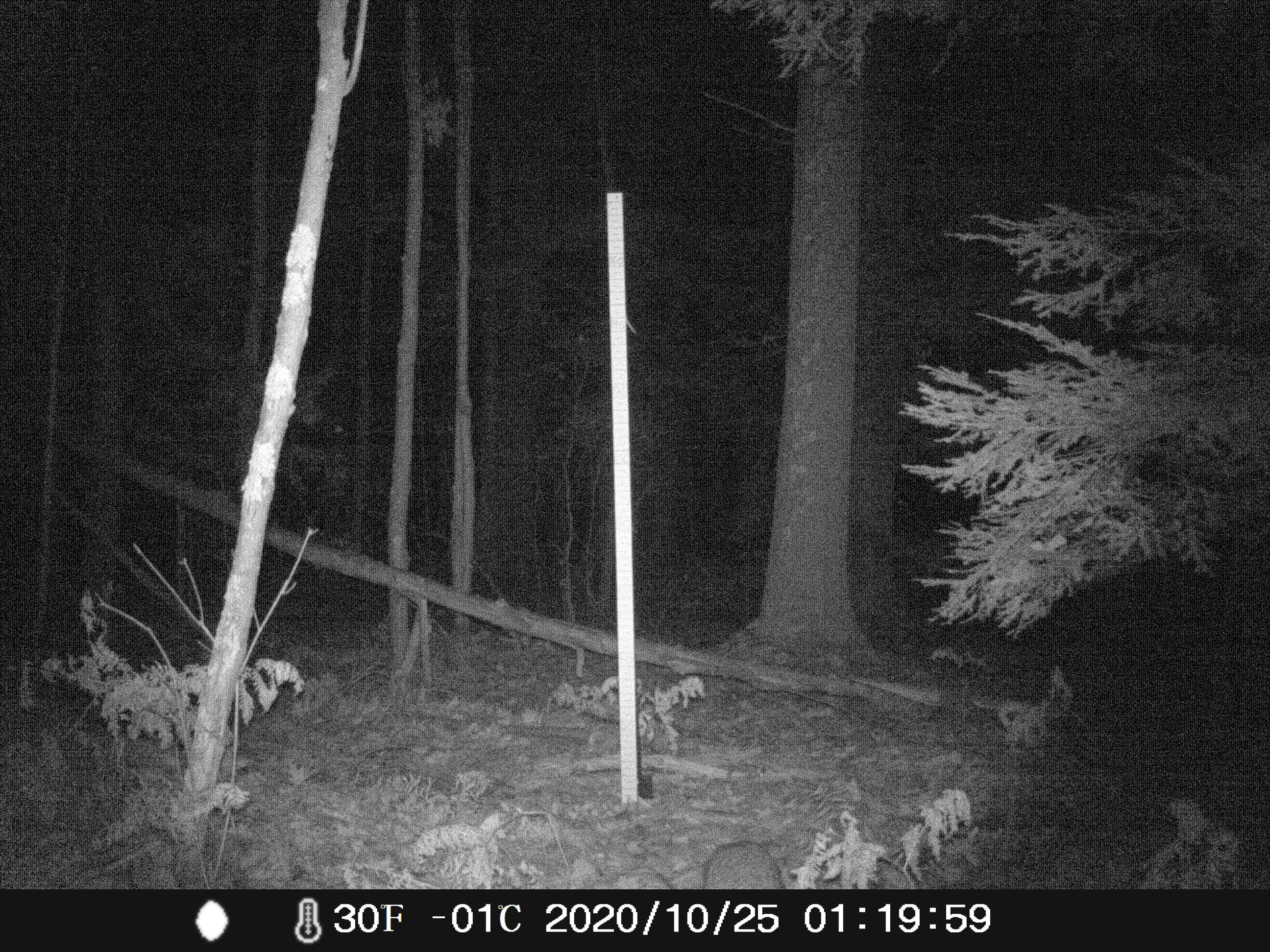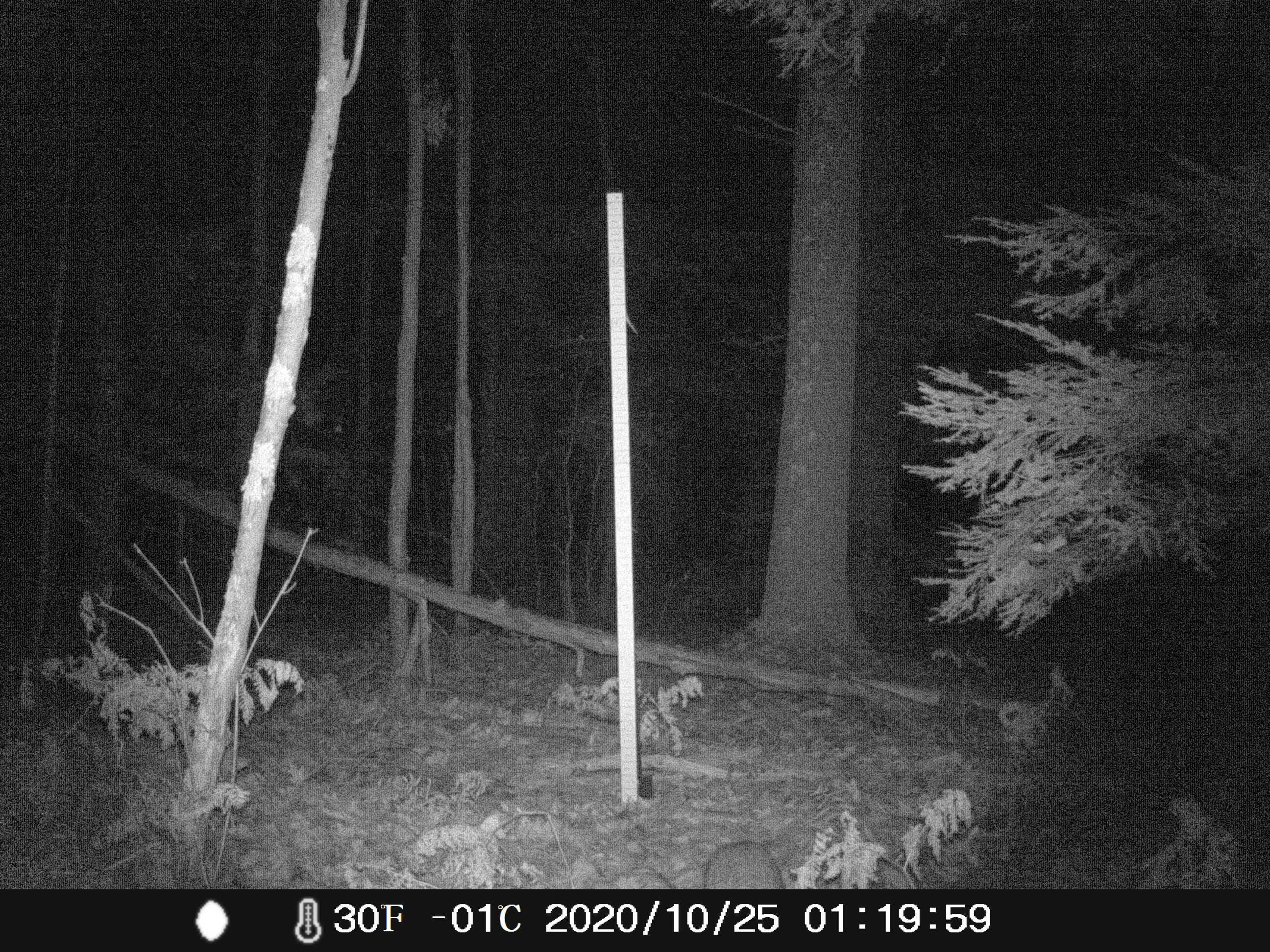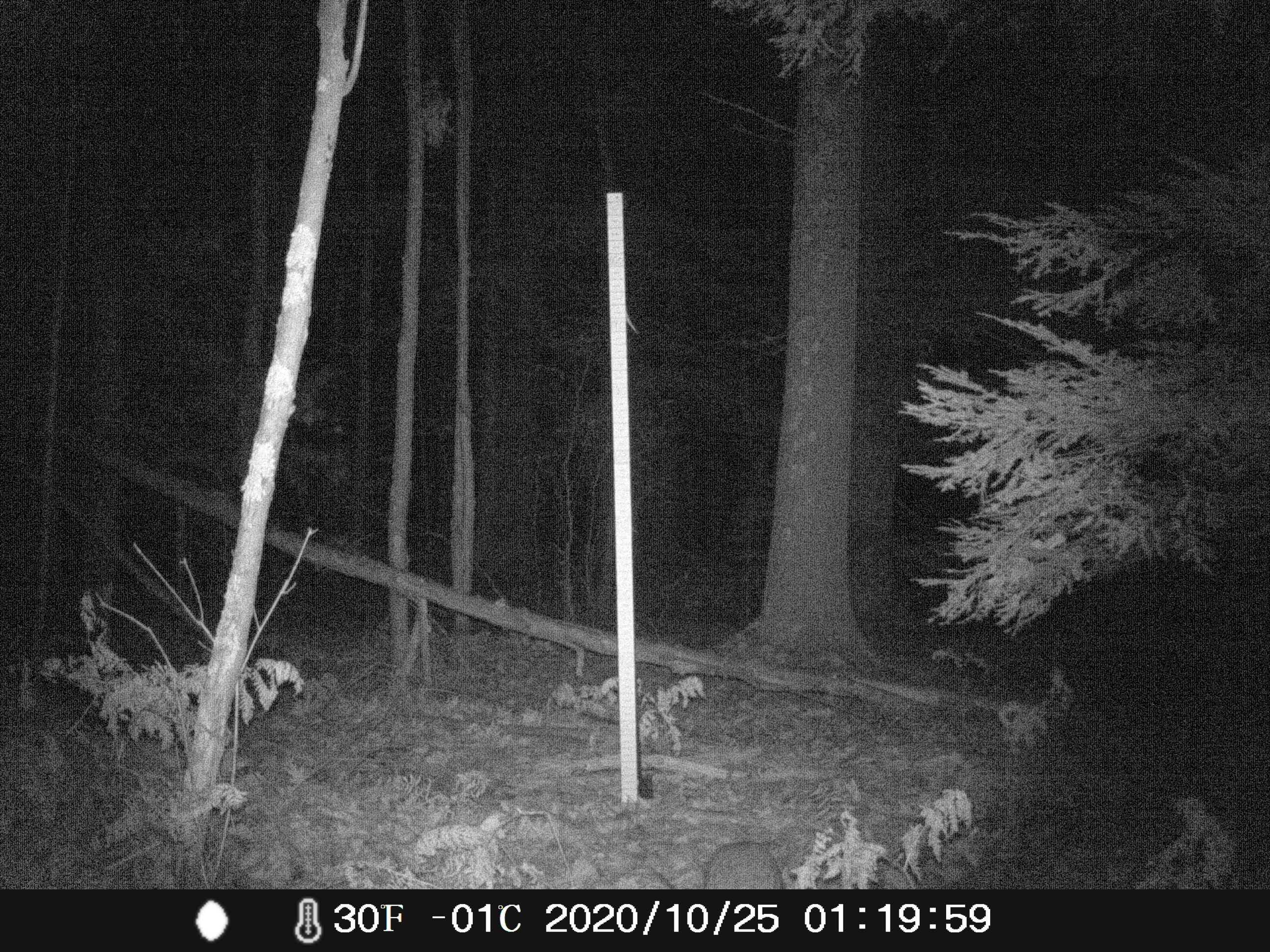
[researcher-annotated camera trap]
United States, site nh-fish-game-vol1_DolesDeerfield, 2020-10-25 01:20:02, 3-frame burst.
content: unidentified animal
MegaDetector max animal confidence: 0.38